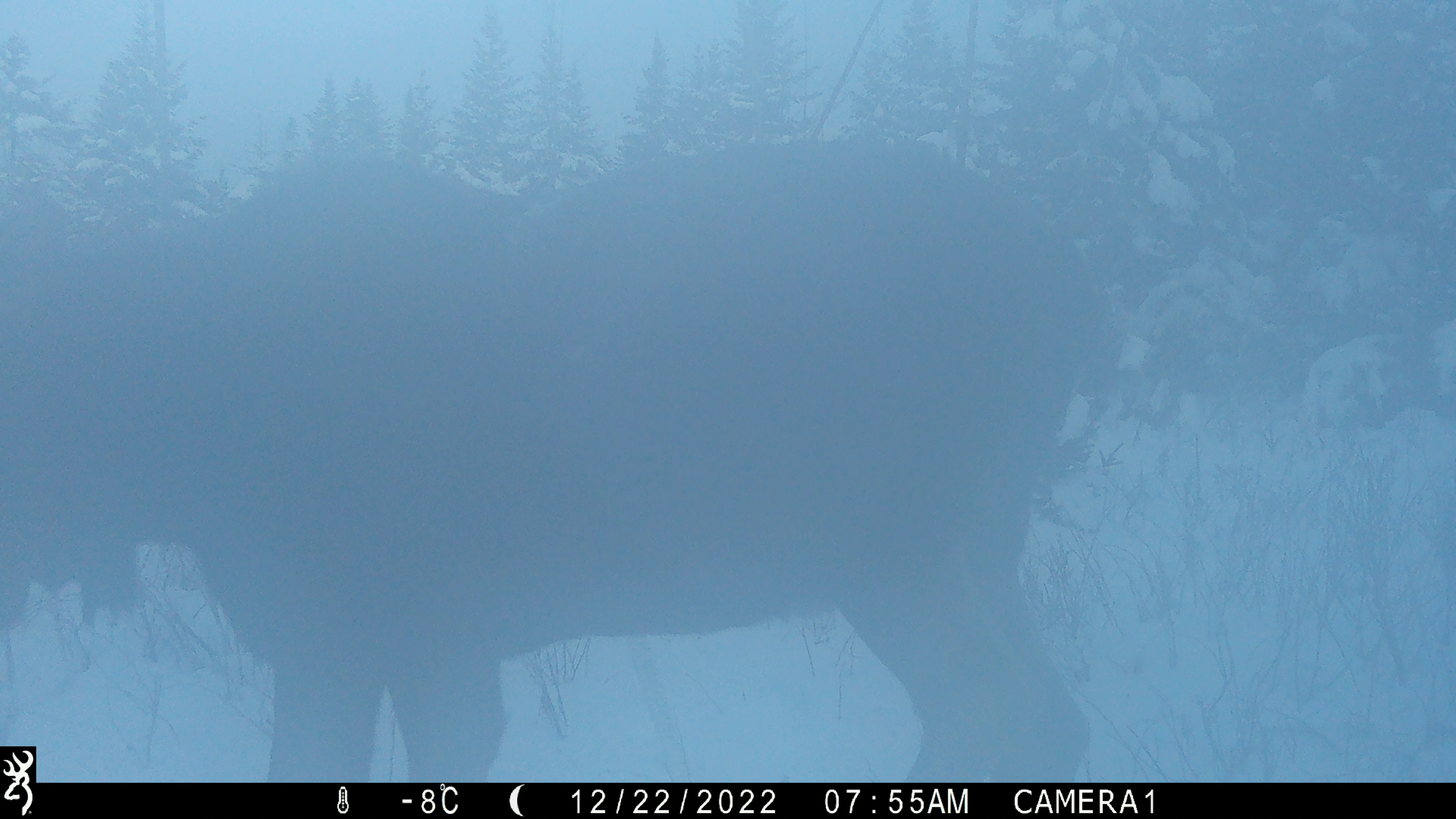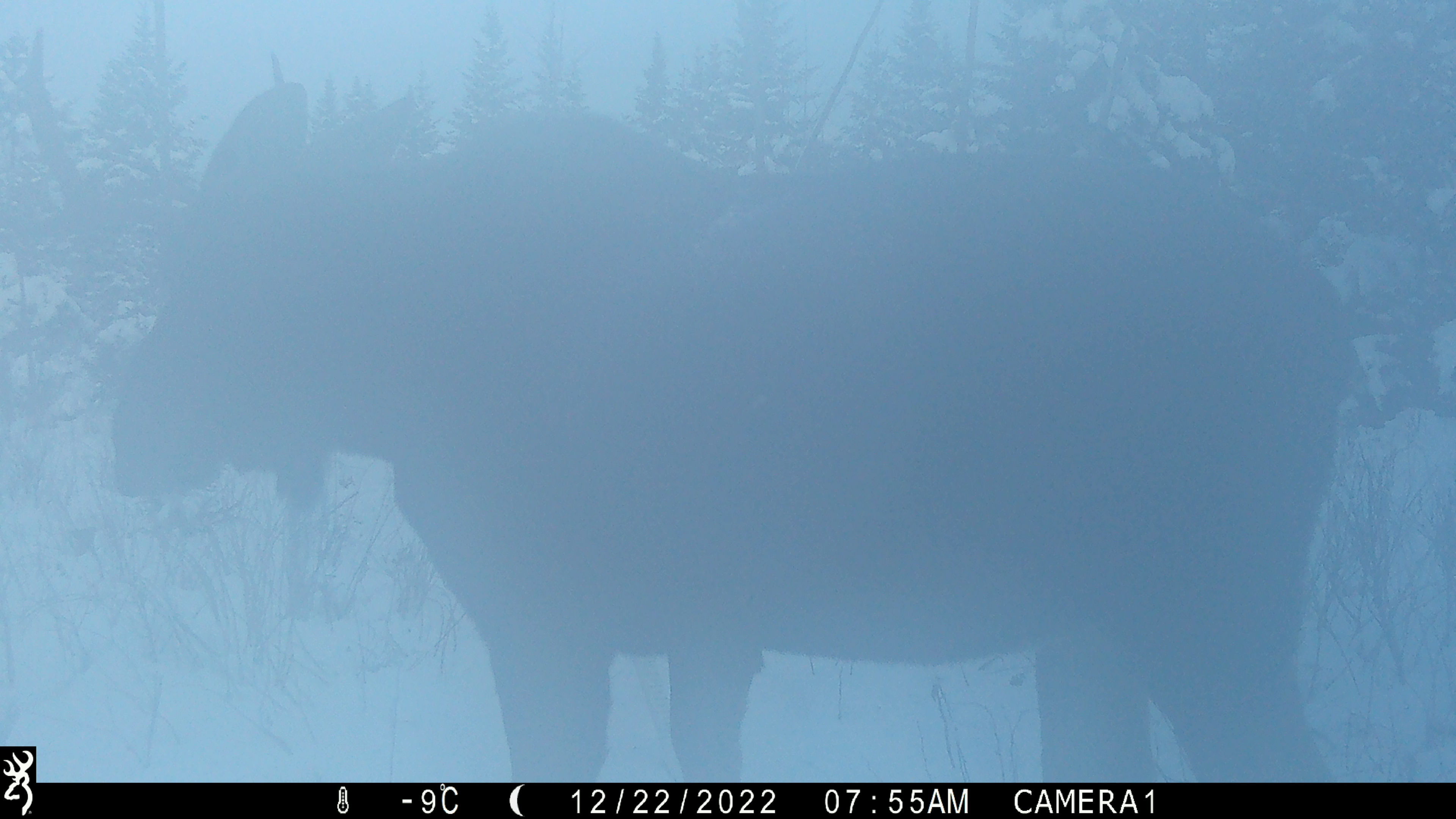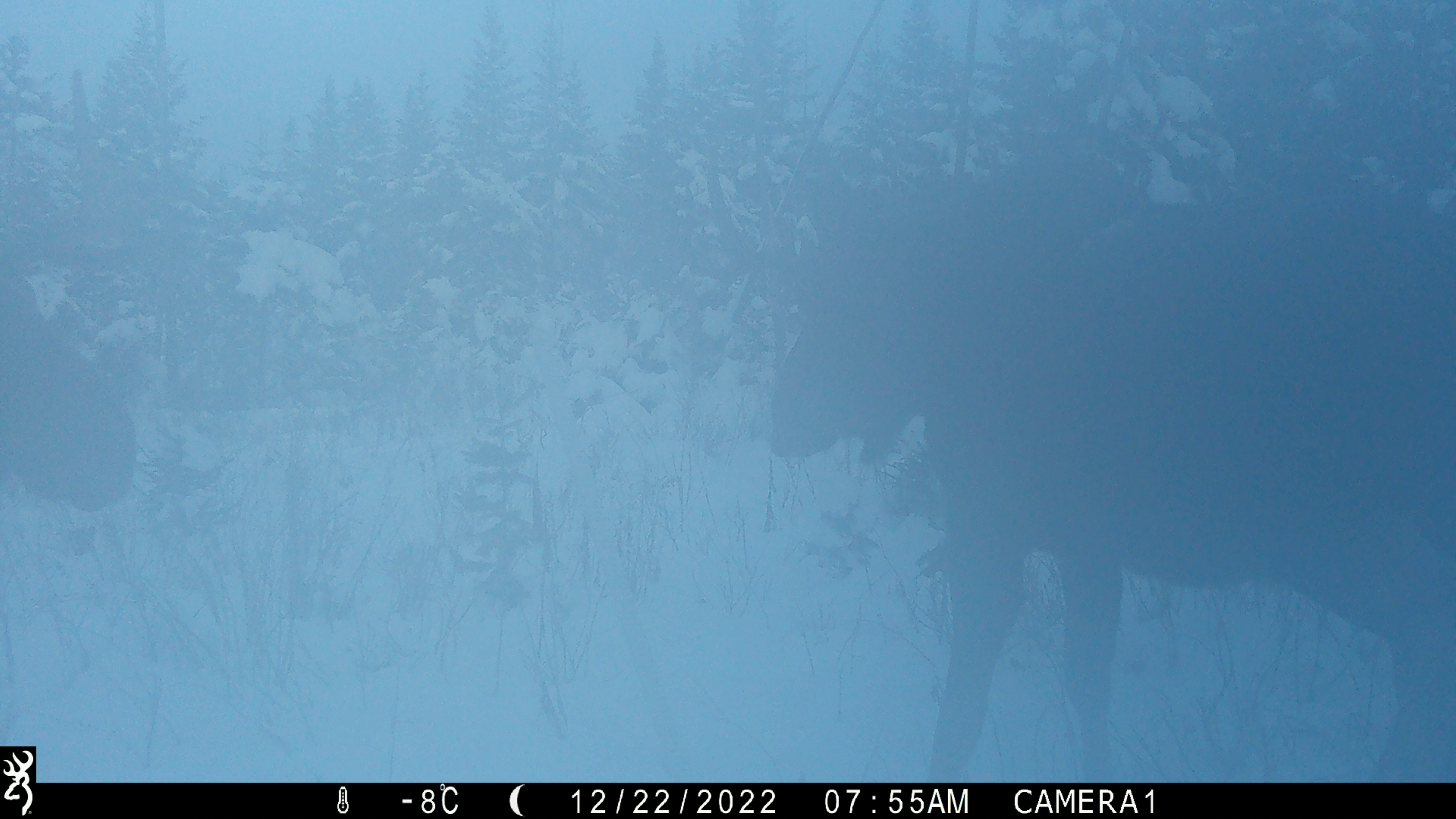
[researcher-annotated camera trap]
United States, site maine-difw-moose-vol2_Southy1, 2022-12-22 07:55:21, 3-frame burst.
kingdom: Animalia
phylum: Chordata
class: Mammalia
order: Artiodactyla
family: Cervidae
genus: Alces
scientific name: Alces alces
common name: moose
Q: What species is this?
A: Moose (Alces alces).